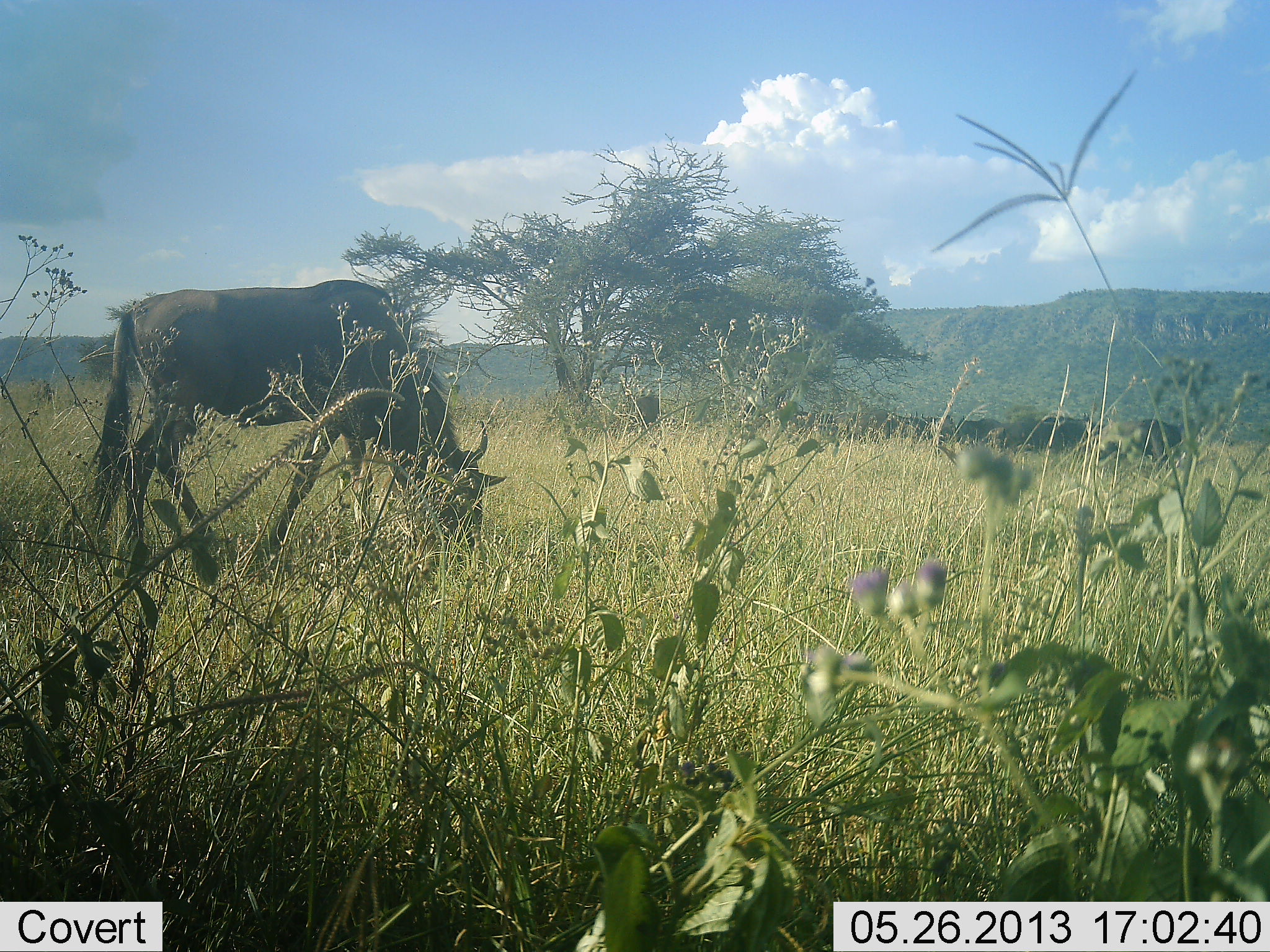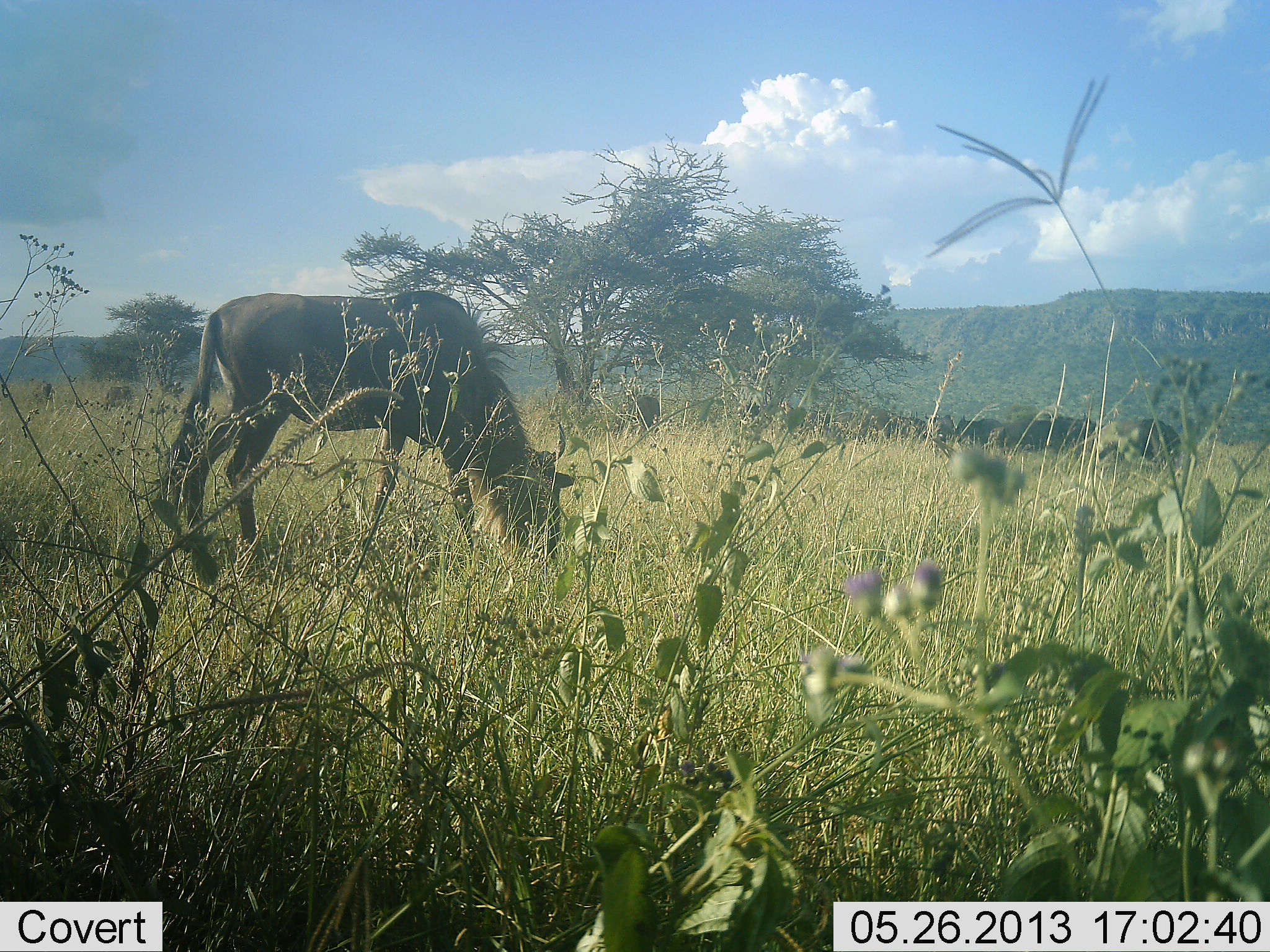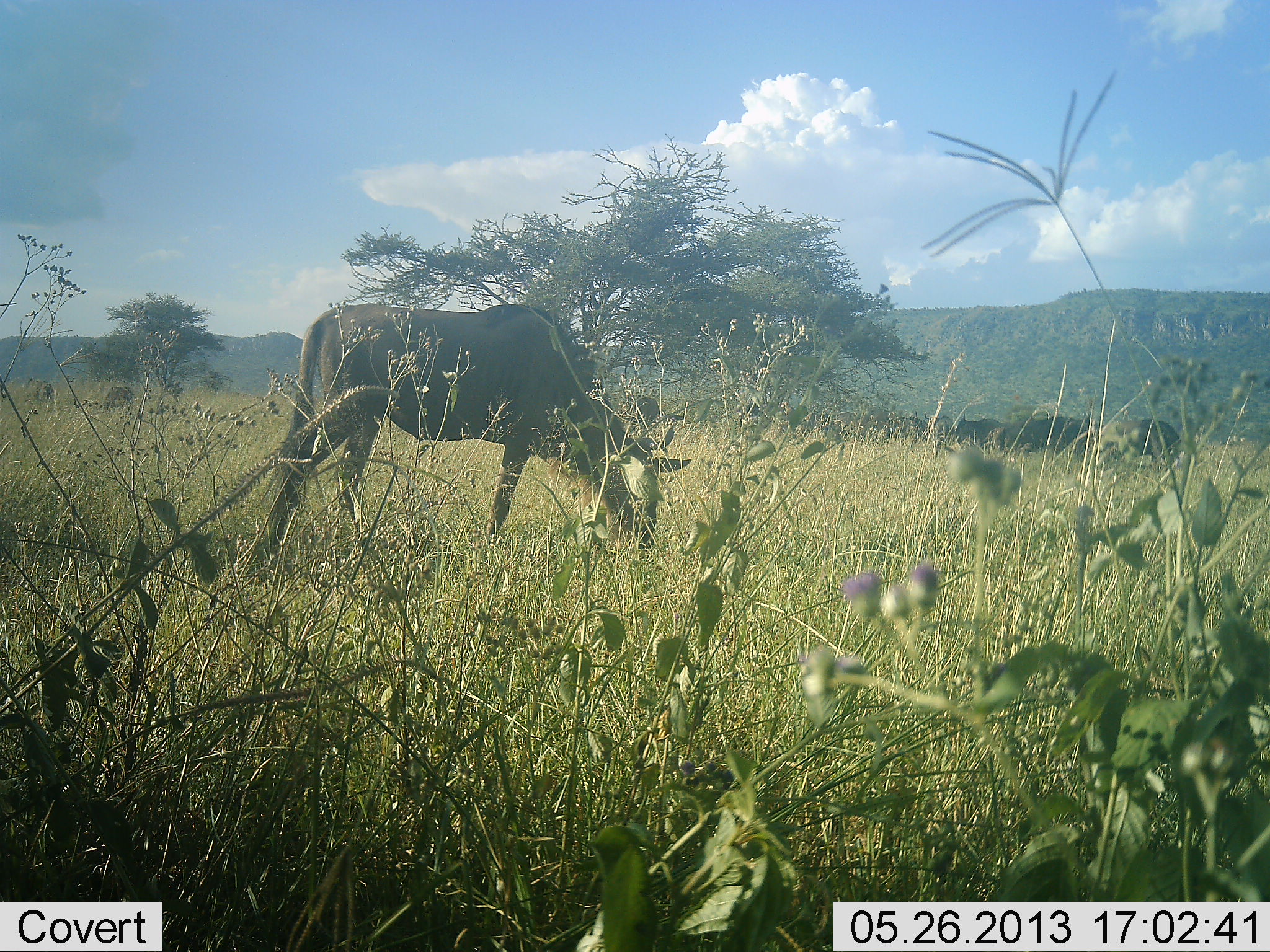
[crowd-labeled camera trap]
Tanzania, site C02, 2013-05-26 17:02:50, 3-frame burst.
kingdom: Animalia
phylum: Chordata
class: Mammalia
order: Artiodactyla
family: Bovidae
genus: Connochaetes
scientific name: Connochaetes taurinus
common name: blue wildebeest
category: wildebeest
Wildebeest (blue wildebeest) (Connochaetes taurinus), count 1. Behavior (volunteer vote fractions): standing 20%, resting 0%, moving 33%, interacting 0%. Young present (vote fraction): 7%. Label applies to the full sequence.